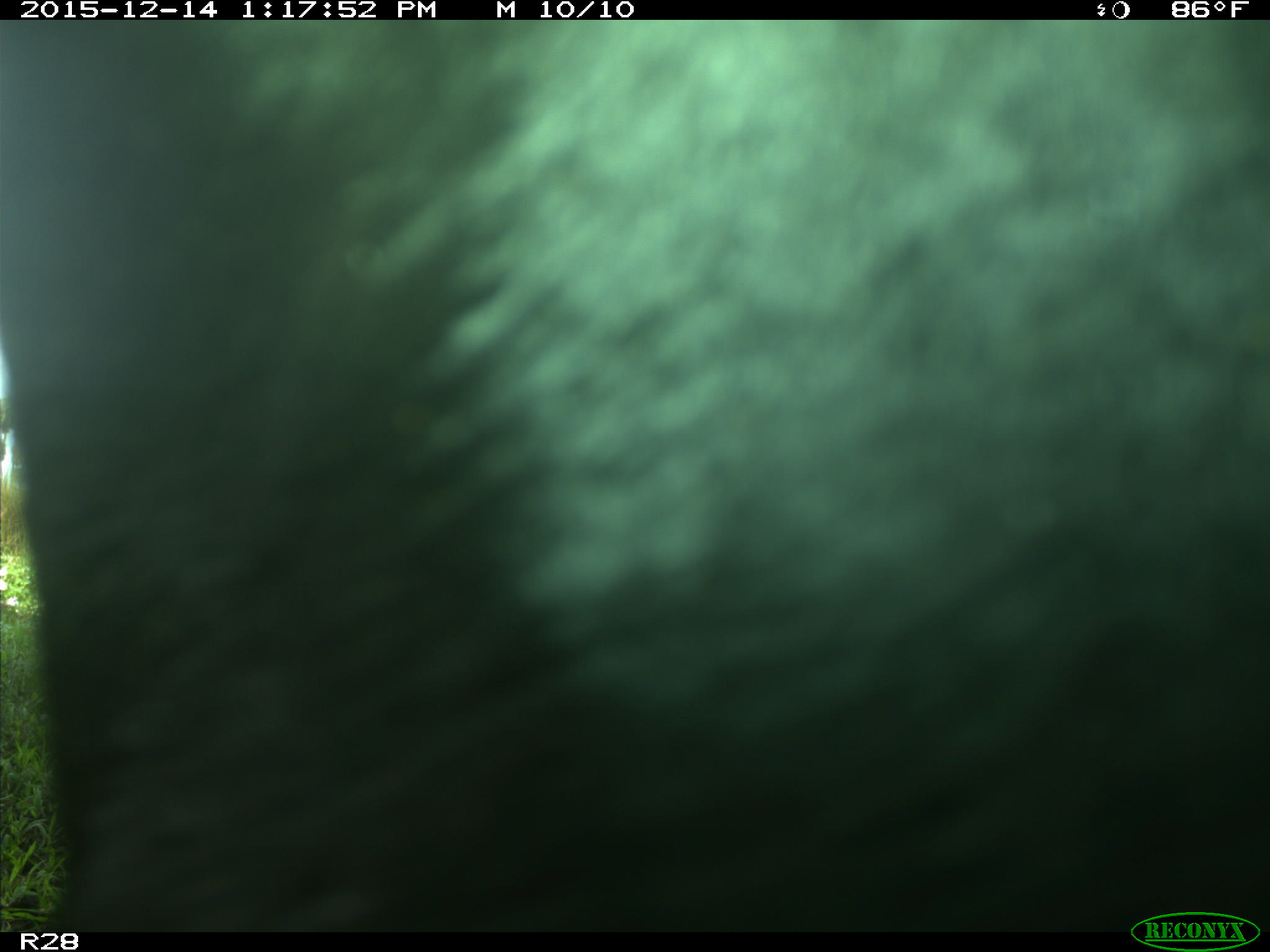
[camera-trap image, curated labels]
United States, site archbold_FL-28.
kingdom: Animalia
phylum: Chordata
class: Mammalia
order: Artiodactyla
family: Bovidae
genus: Bos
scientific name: Bos taurus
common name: domestic cow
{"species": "Bos taurus (domestic cow)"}